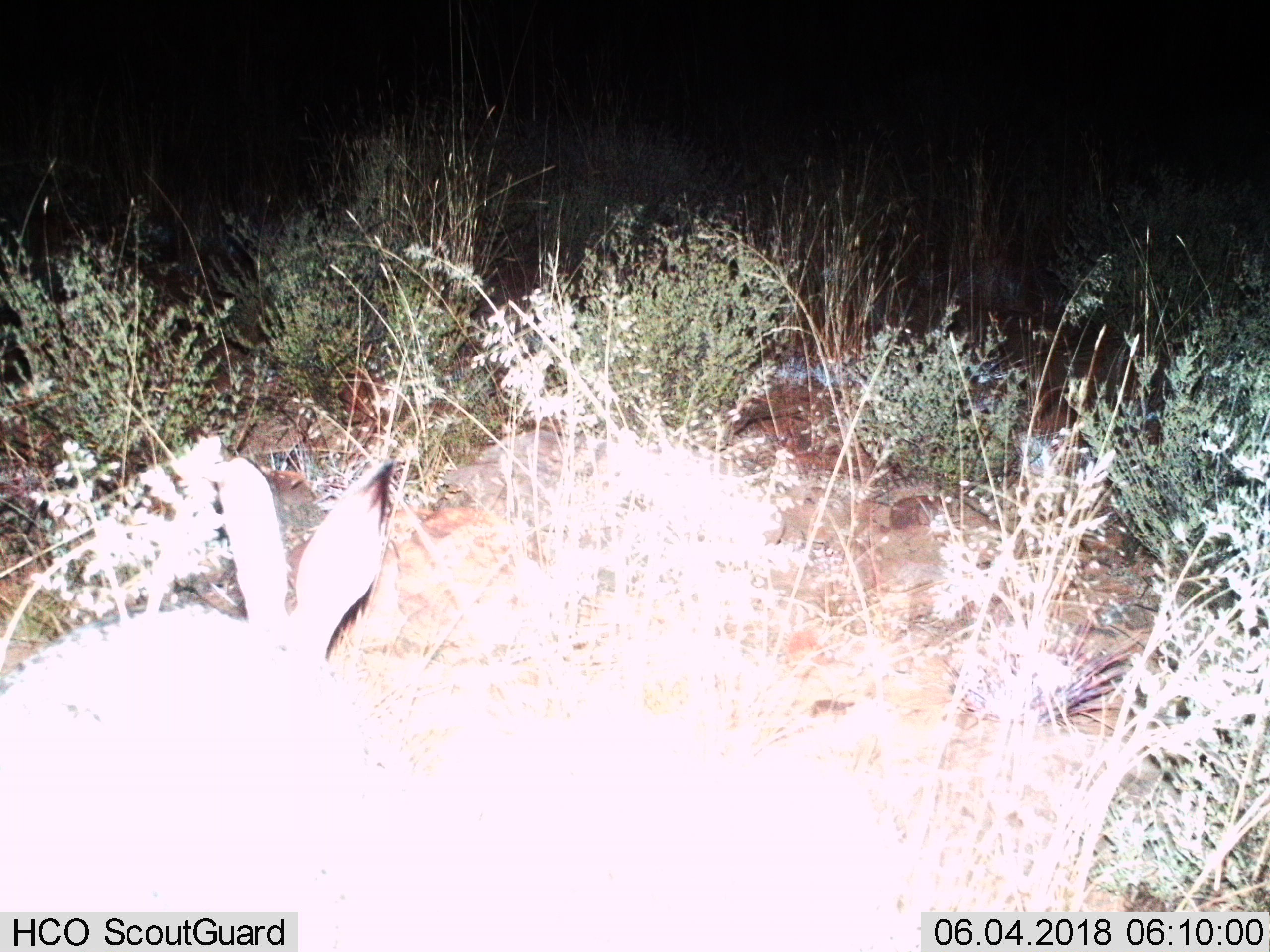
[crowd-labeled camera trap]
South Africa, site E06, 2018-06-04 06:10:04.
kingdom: Animalia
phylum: Chordata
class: Mammalia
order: Lagomorpha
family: Leporidae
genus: Bunolagus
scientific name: Bunolagus monticularis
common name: riverine rabbit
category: rabbitriverine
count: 1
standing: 75%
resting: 0%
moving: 0%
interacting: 25%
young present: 0%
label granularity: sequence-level